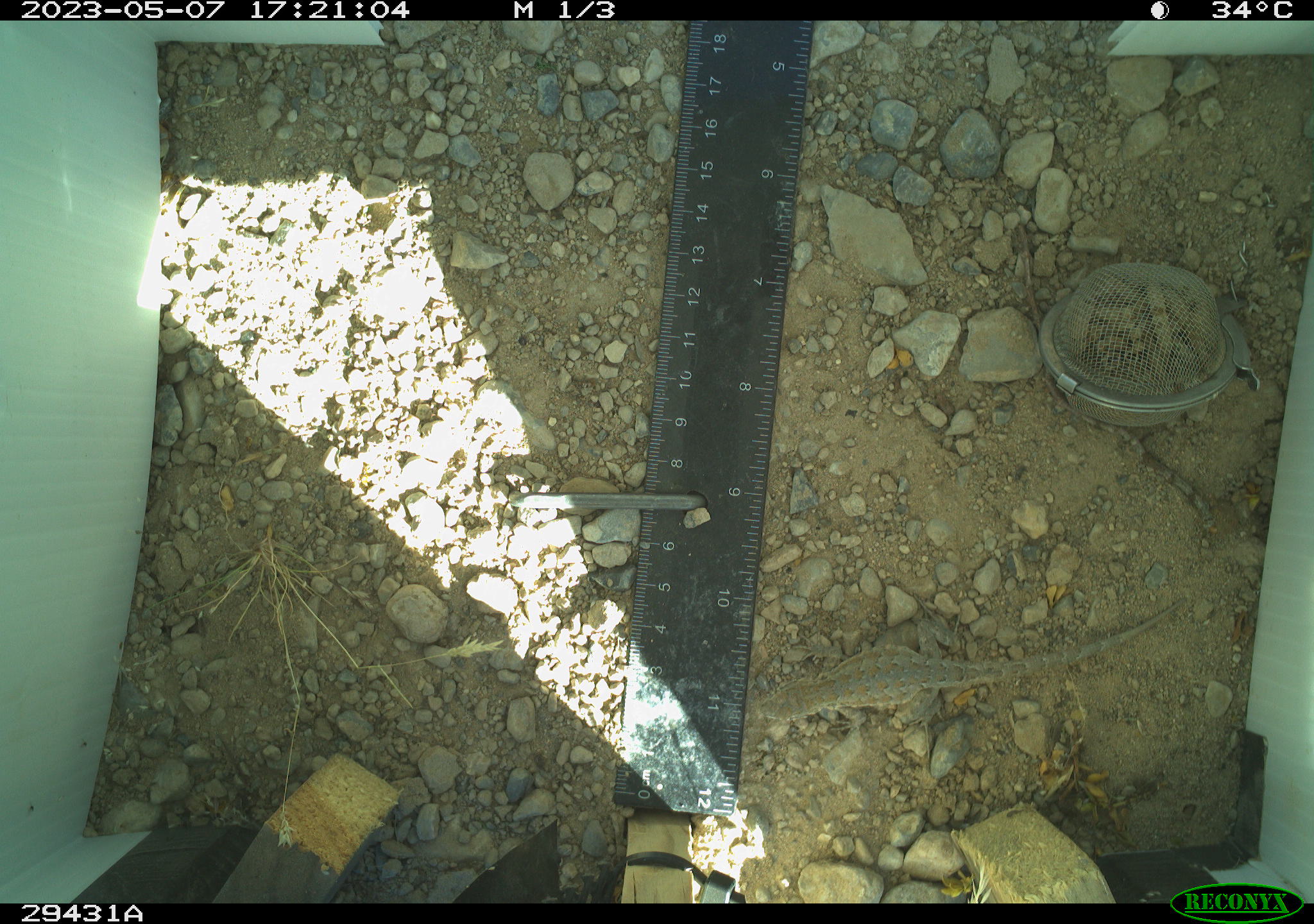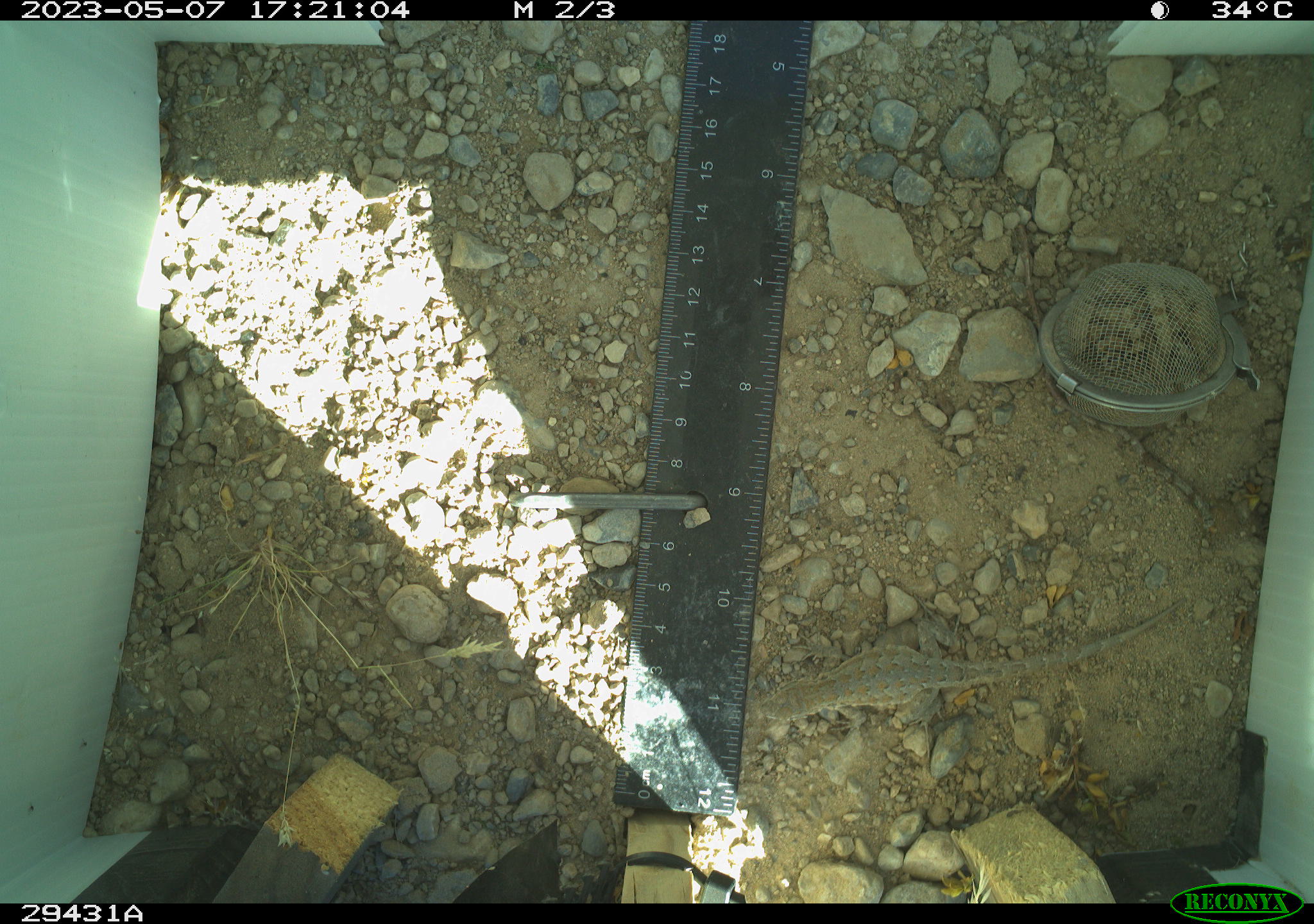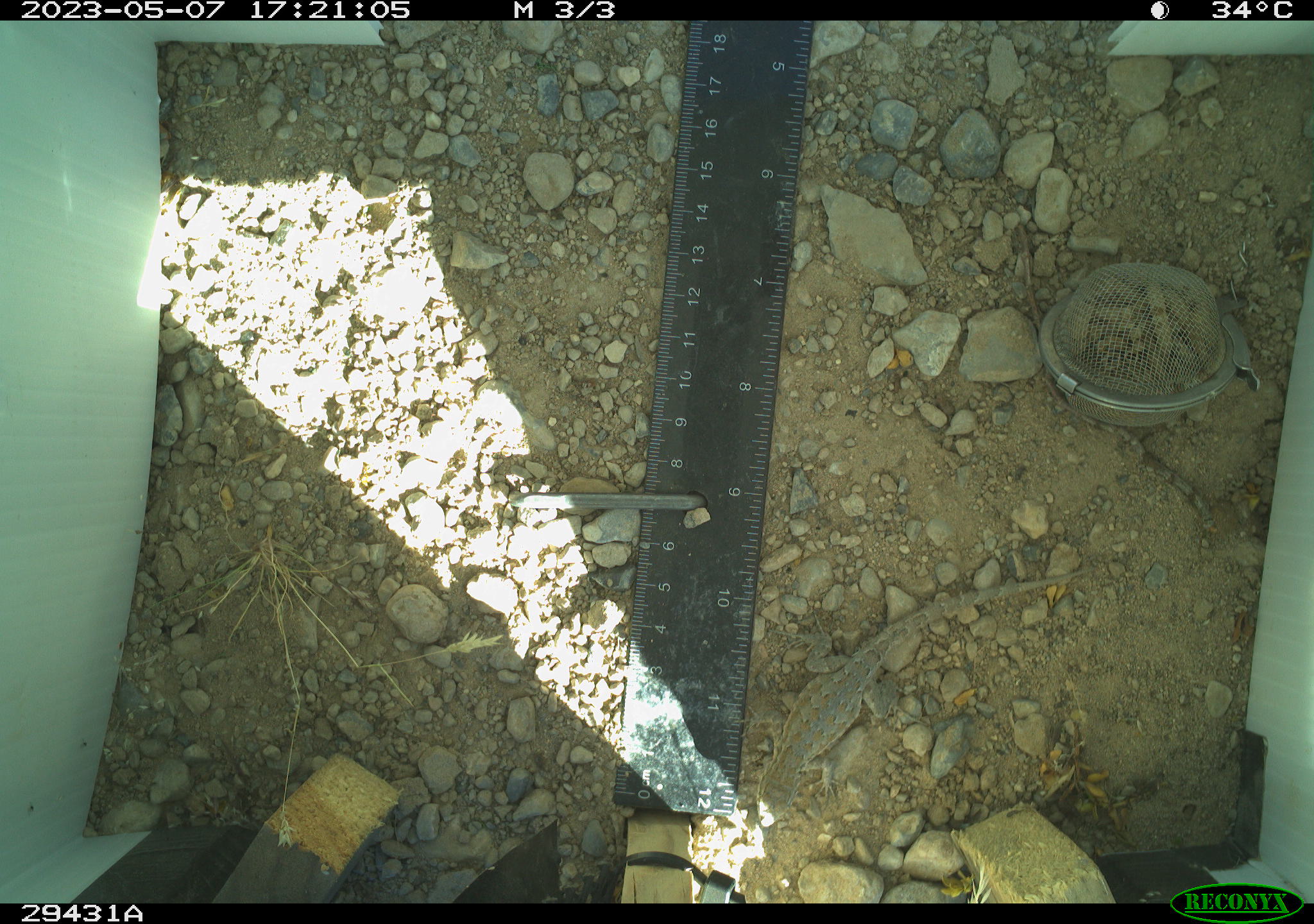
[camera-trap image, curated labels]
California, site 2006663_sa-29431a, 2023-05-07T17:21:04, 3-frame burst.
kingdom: Animalia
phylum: Chordata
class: Reptilia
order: Squamata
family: Phrynosomatidae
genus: Sceloporus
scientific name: Sceloporus graciosus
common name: common sagebrush lizard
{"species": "common sagebrush lizard (Sceloporus graciosus)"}